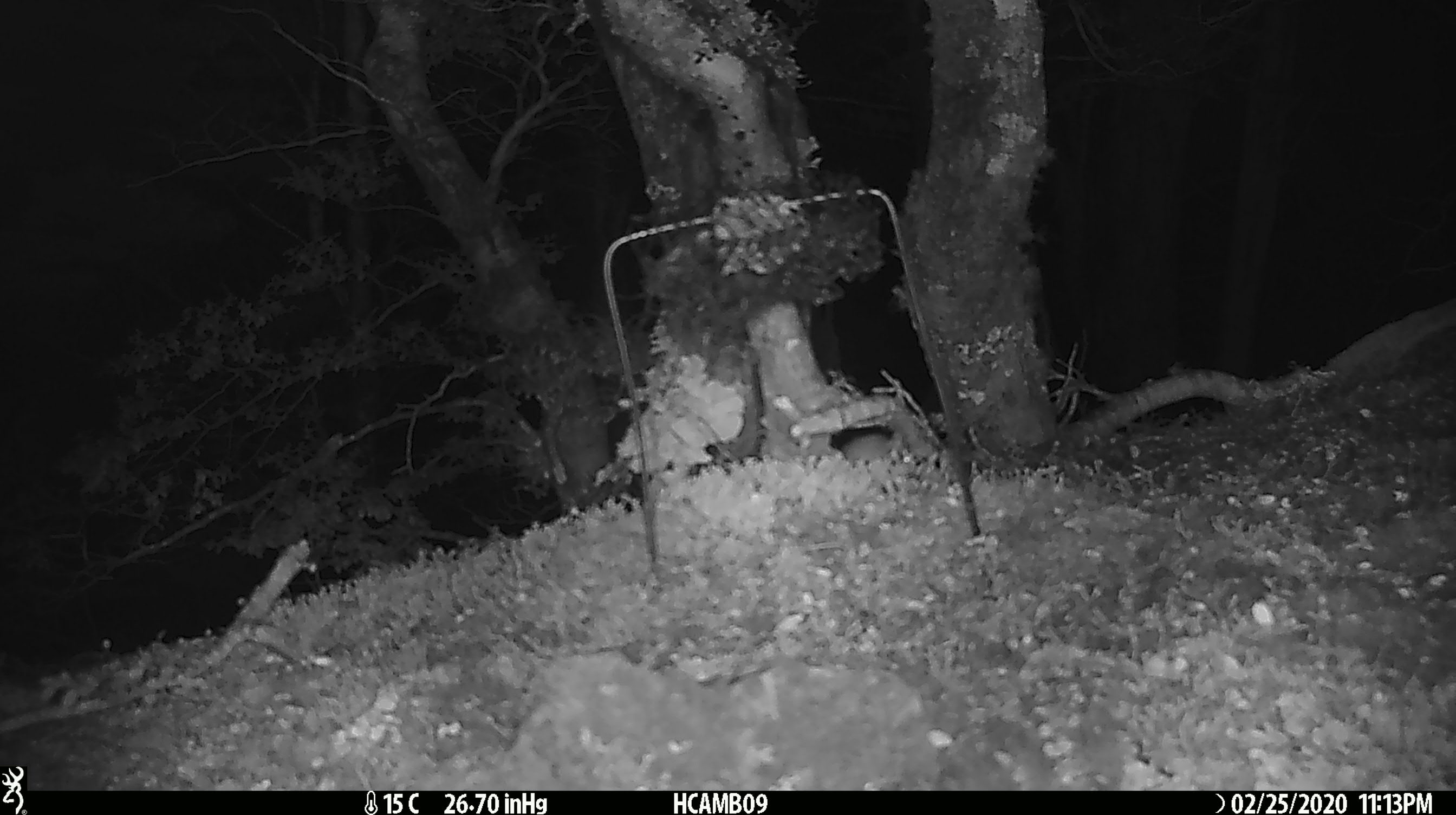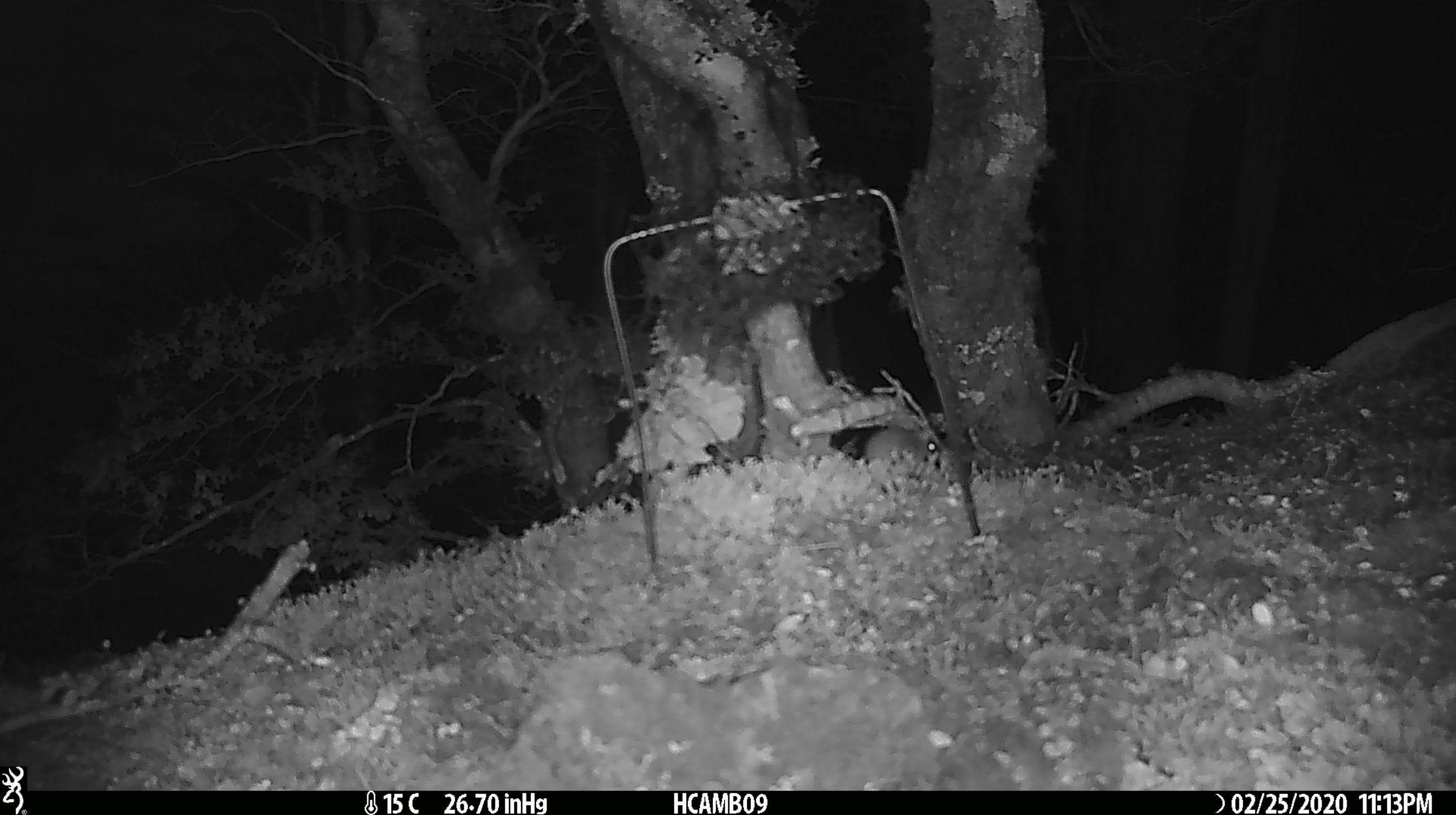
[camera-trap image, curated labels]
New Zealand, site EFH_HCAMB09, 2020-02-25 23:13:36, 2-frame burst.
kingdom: Animalia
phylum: Chordata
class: Mammalia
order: Rodentia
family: Muridae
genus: Mus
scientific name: Mus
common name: mouse